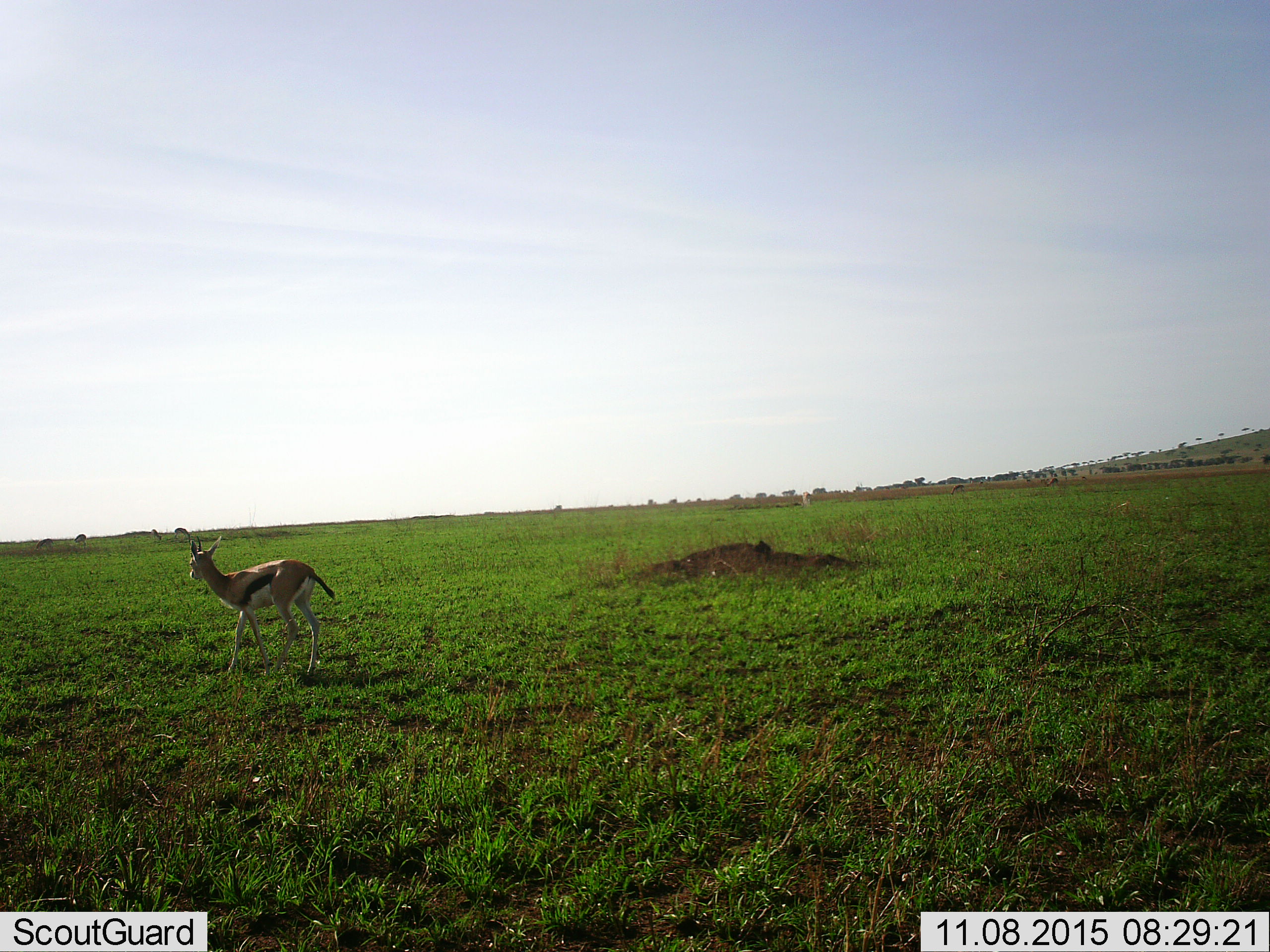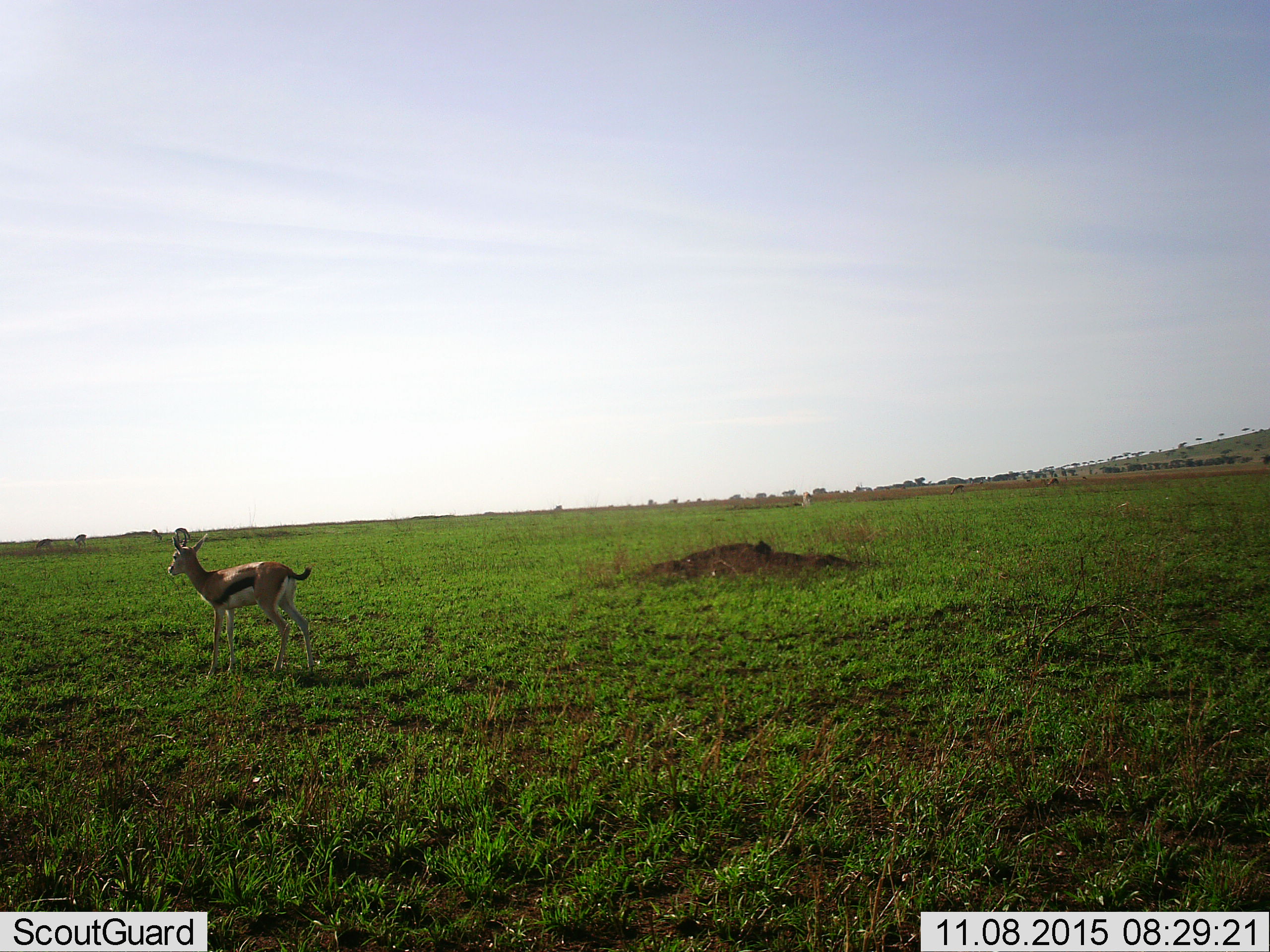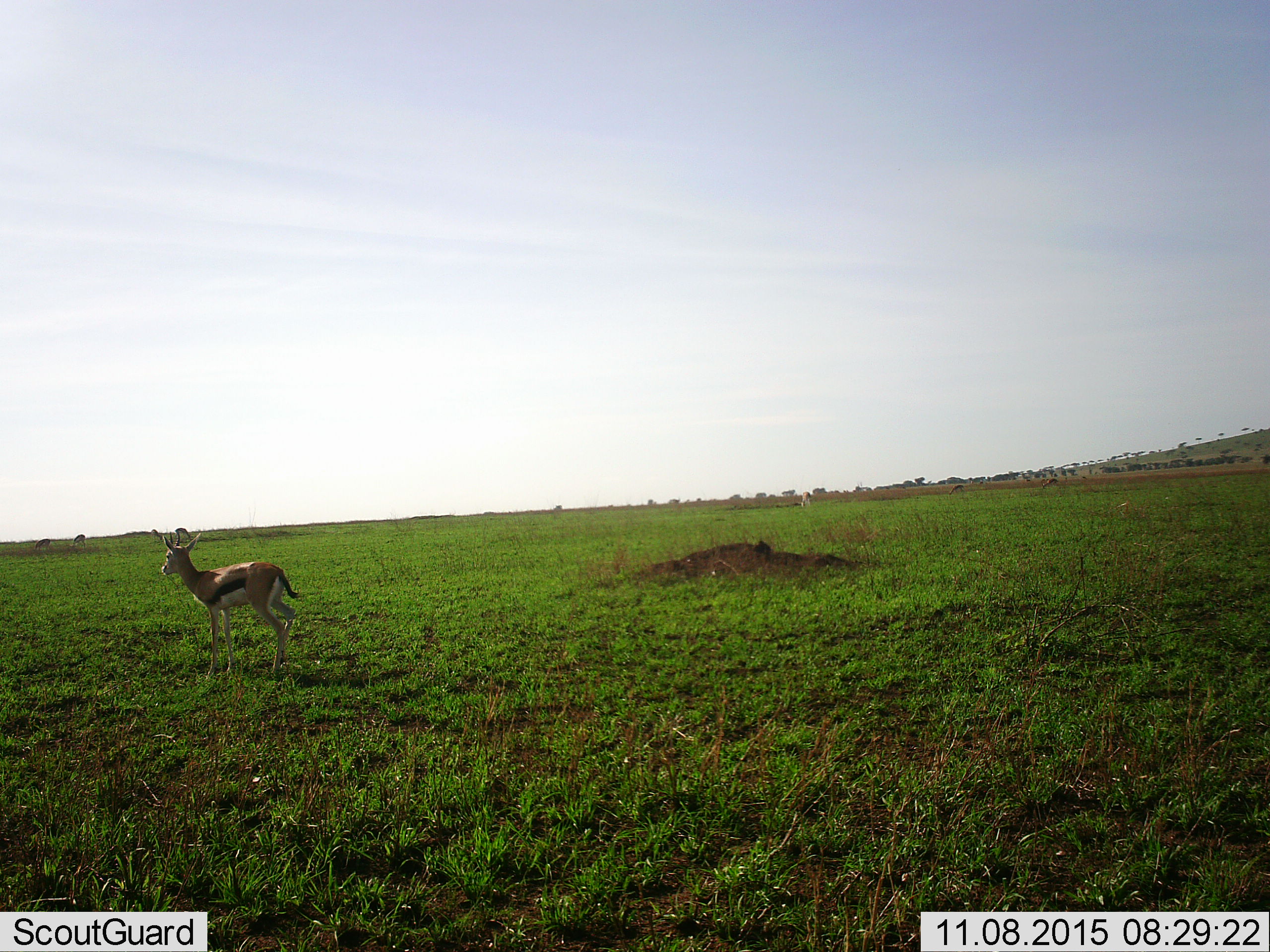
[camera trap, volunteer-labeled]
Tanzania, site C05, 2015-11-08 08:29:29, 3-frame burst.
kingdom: Animalia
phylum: Chordata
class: Mammalia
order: Artiodactyla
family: Bovidae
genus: Eudorcas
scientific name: Eudorcas thomsonii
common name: thomson's gazelle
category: gazellethomsons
Gazellethomsons (thomson's gazelle) (Eudorcas thomsonii), count 1. Behavior (volunteer vote fractions): standing 15%, resting 0%, moving 100%, interacting 0%. Young present (vote fraction): 0%. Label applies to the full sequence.